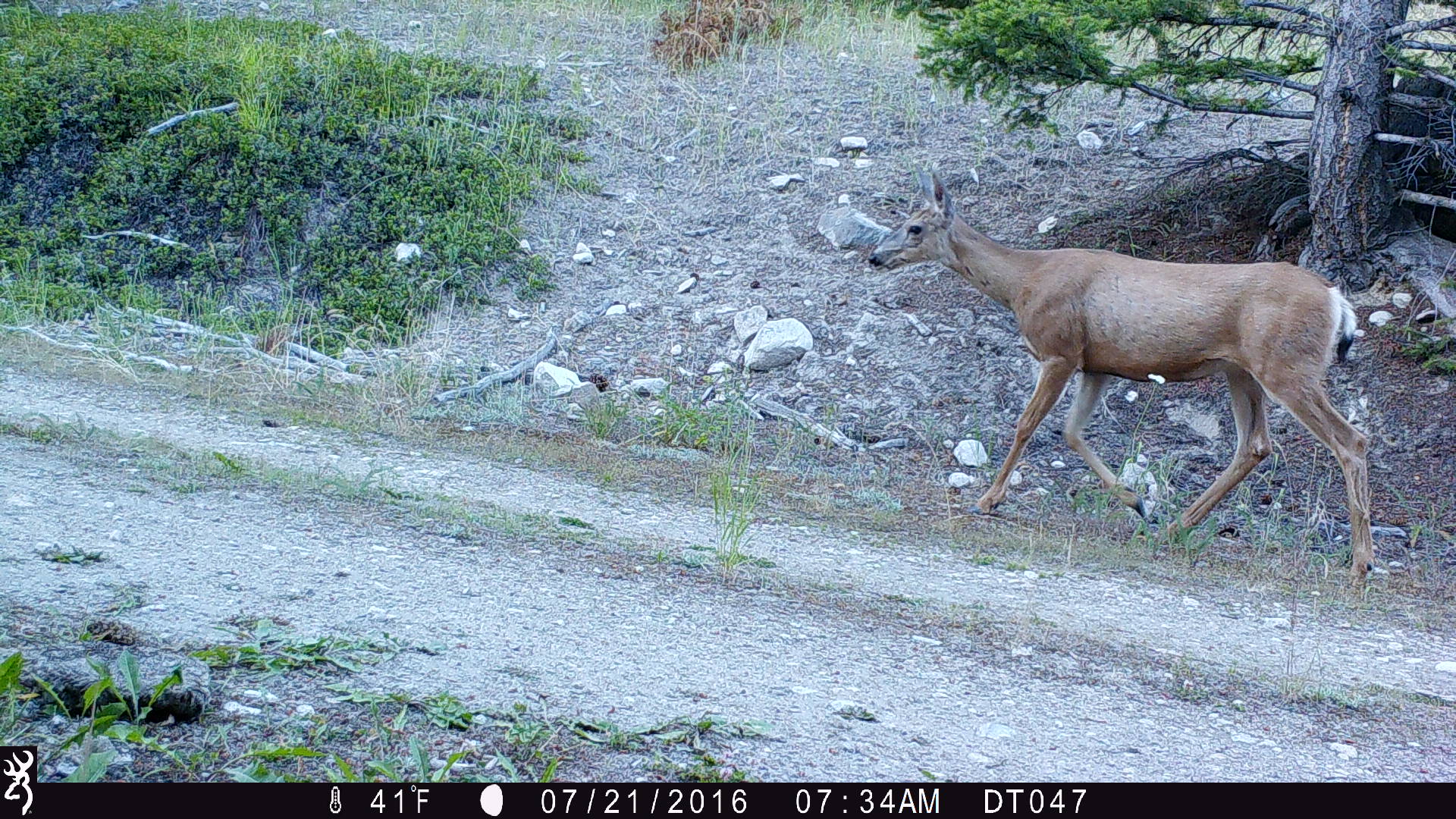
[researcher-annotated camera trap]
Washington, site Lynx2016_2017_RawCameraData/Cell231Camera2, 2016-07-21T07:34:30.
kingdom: Animalia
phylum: Chordata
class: Mammalia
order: Artiodactyla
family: Cervidae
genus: Odocoileus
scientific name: Odocoileus hemionus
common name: mule deer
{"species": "Odocoileus hemionus (mule deer)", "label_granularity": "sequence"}